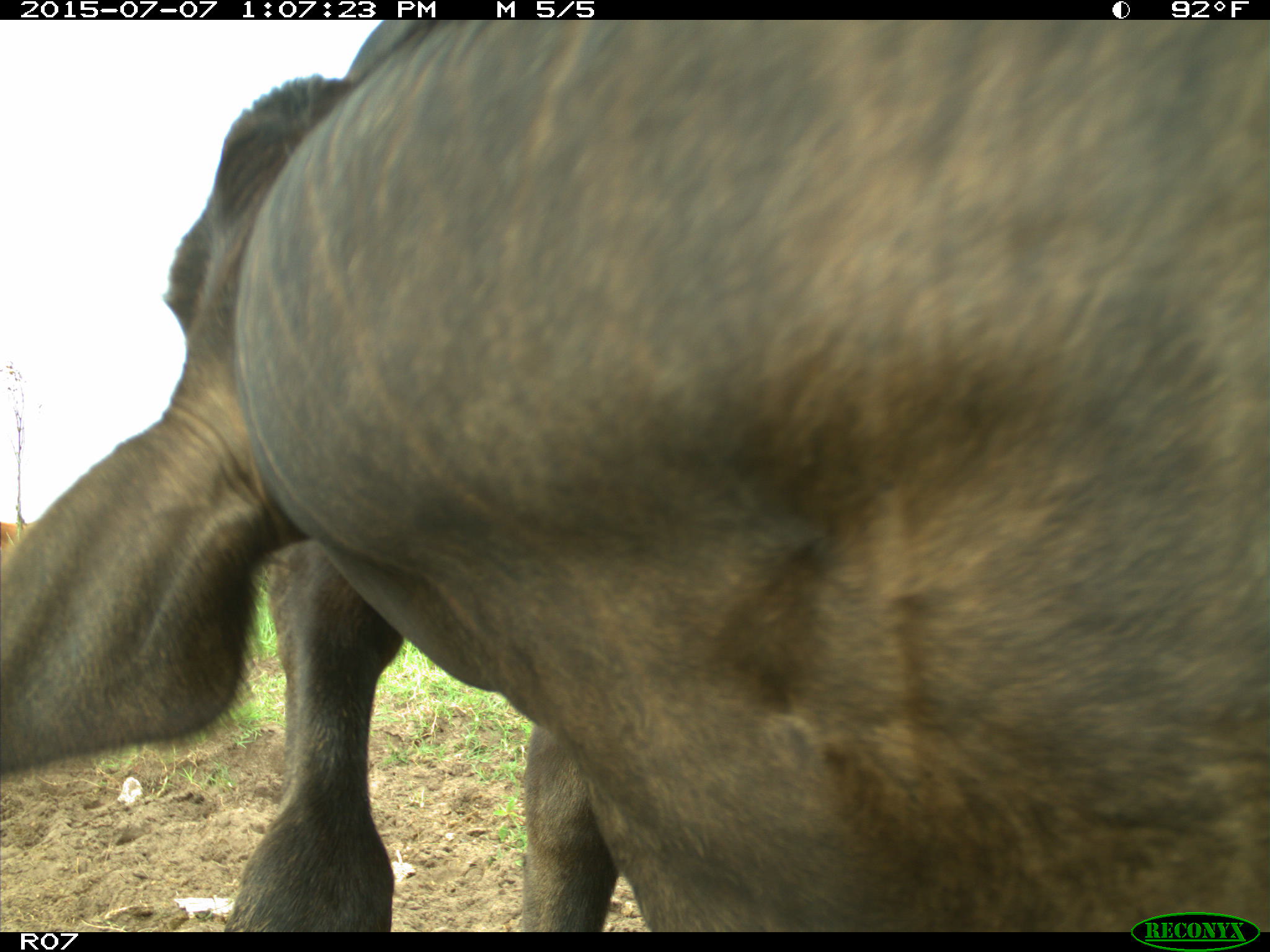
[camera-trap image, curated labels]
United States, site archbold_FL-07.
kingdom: Animalia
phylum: Chordata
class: Mammalia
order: Artiodactyla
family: Bovidae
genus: Bos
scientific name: Bos taurus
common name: domestic cow